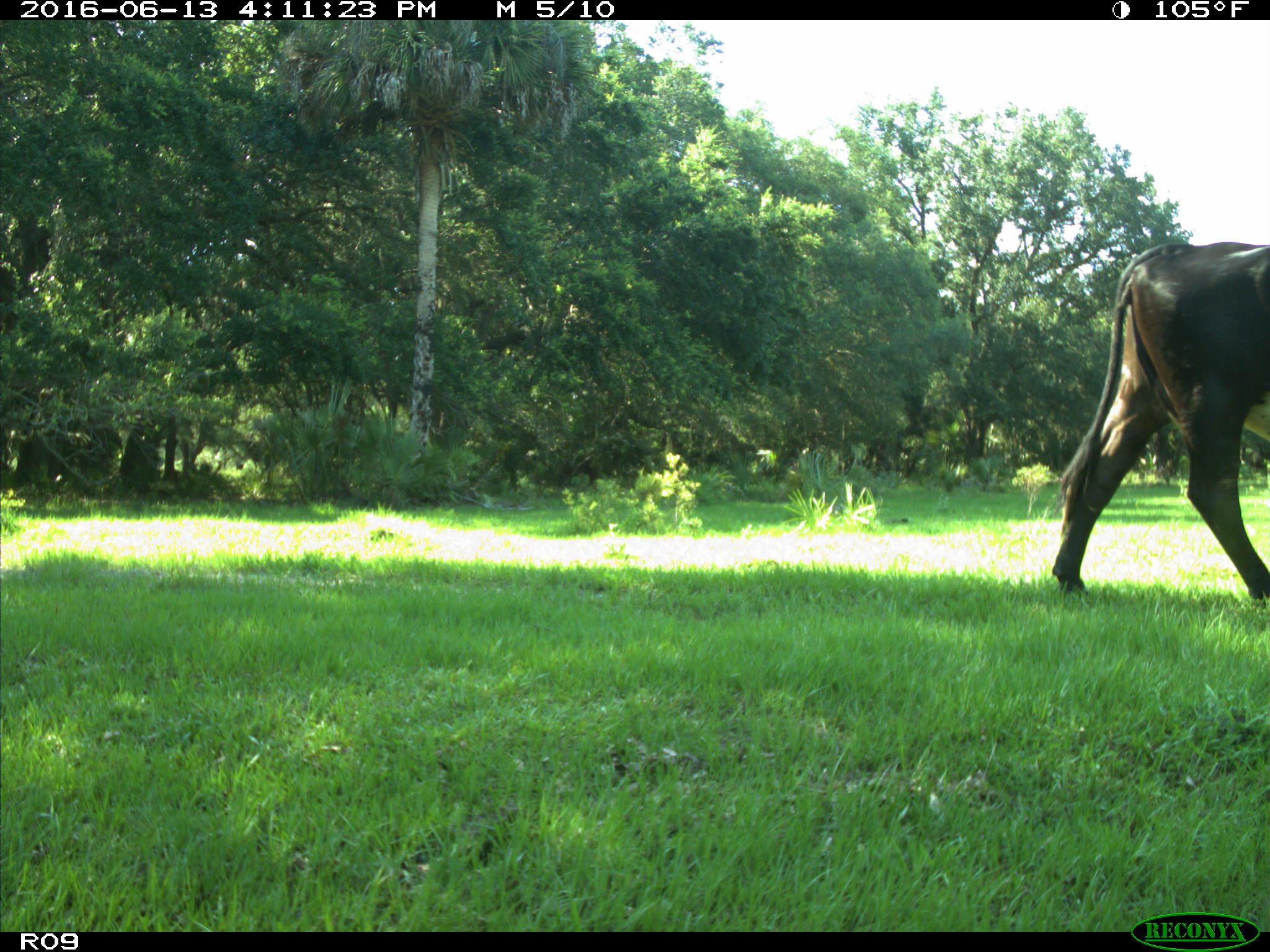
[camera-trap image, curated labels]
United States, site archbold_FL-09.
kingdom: Animalia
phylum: Chordata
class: Mammalia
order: Artiodactyla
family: Bovidae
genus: Bos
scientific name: Bos taurus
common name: domestic cow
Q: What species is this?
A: Bos taurus (domestic cow).